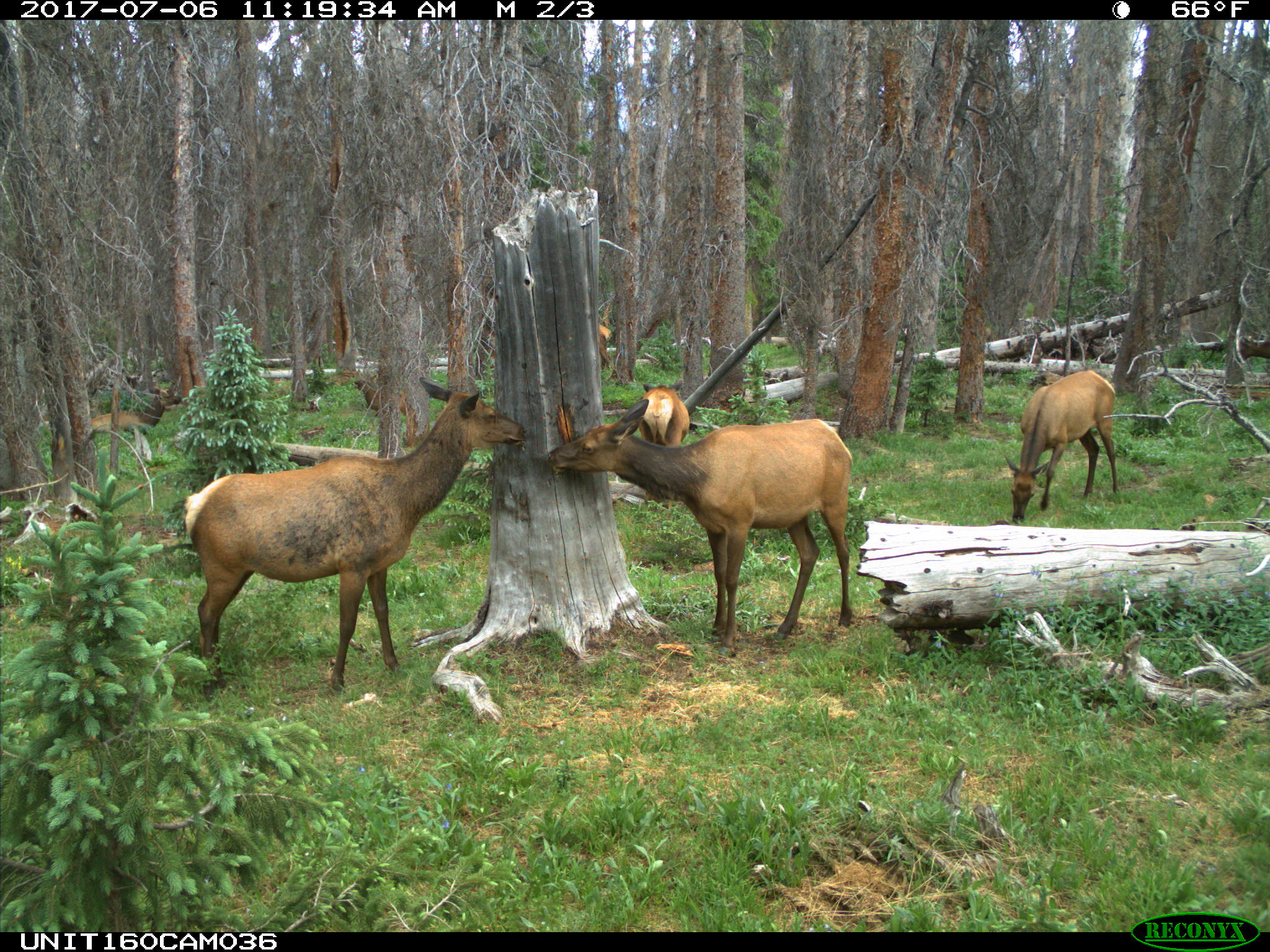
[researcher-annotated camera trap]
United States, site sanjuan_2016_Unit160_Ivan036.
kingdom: Animalia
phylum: Chordata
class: Mammalia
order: Artiodactyla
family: Cervidae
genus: Cervus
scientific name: Cervus elaphus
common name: red deer